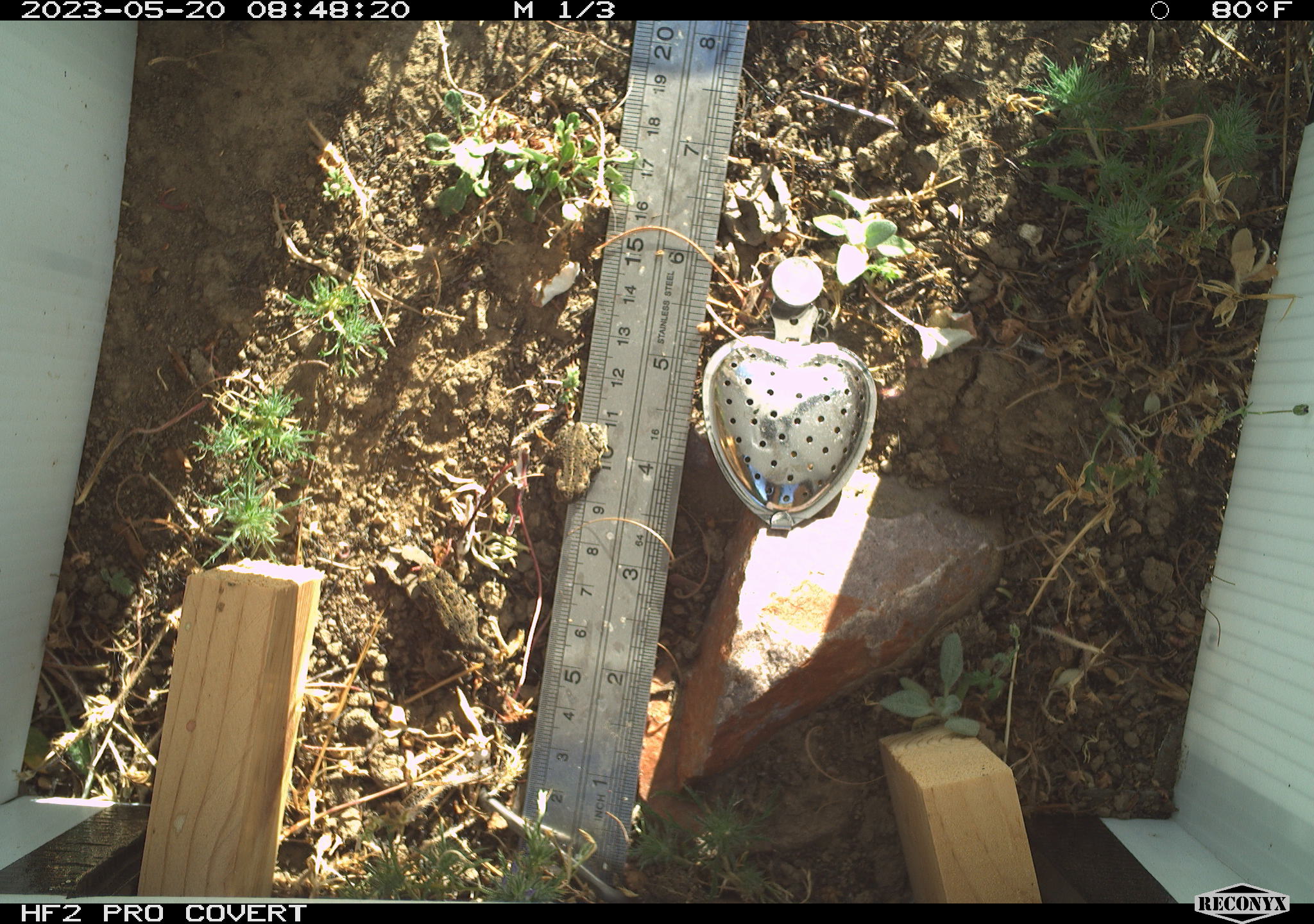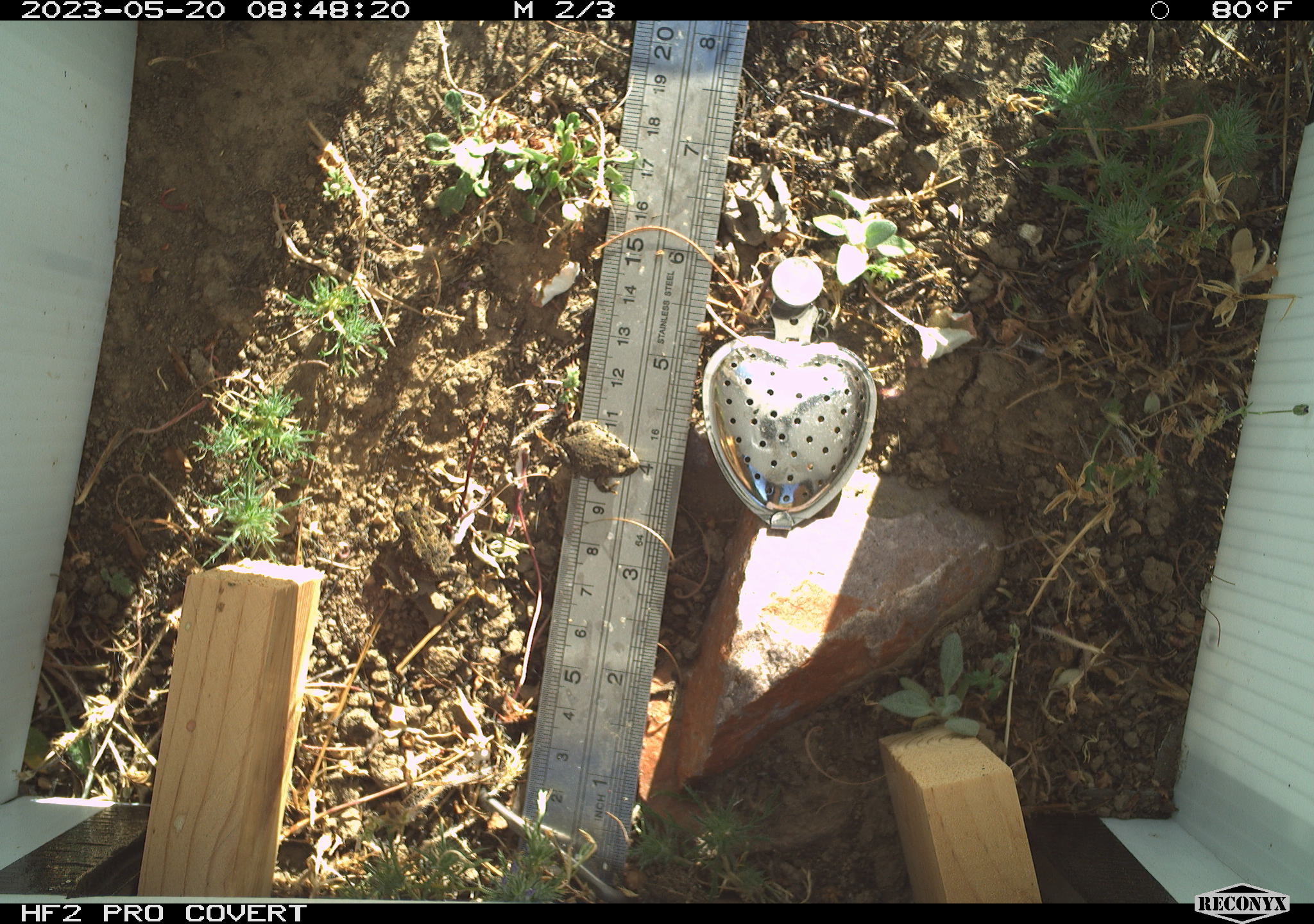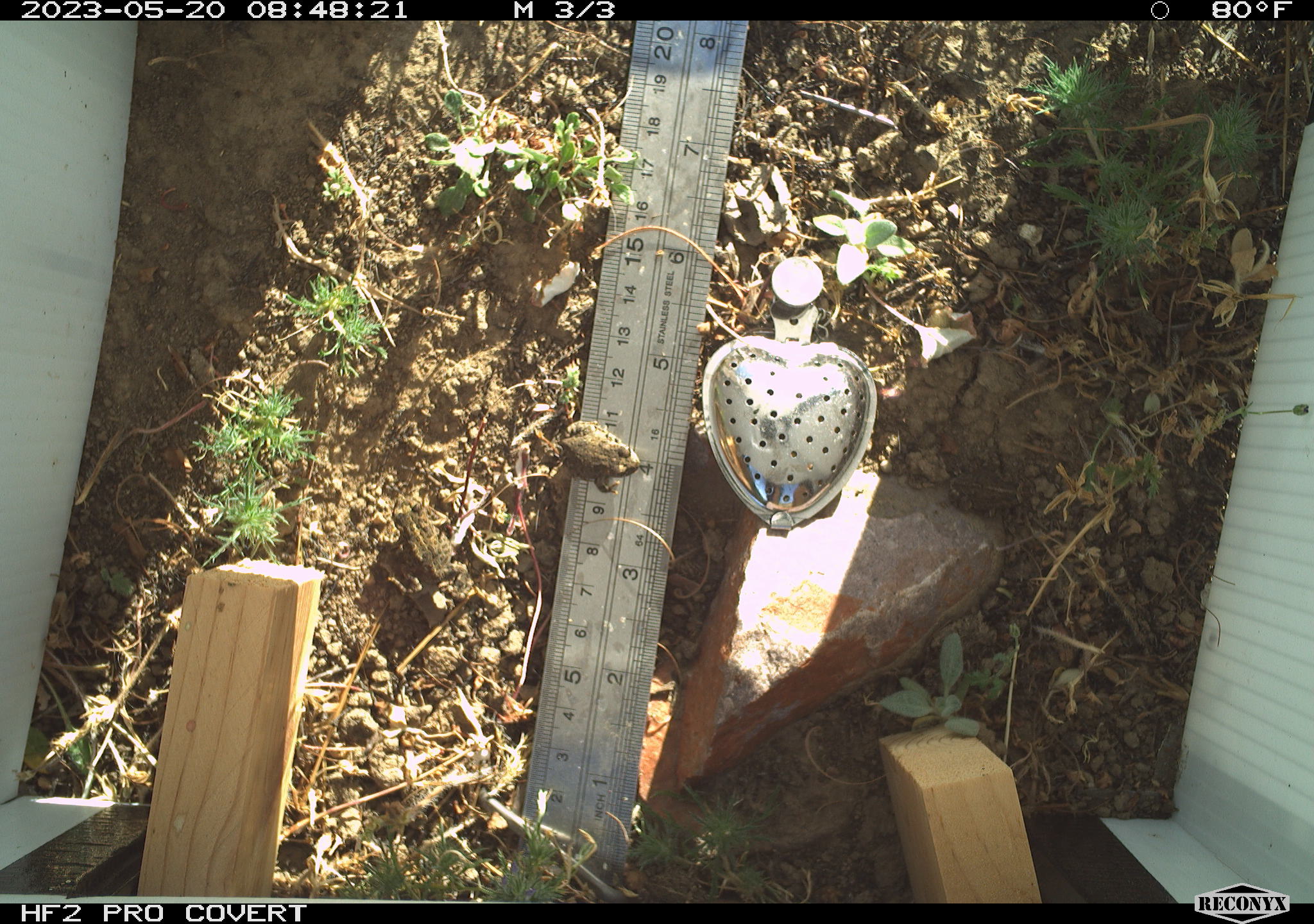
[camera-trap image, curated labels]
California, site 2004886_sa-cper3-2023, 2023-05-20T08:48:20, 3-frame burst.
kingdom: Animalia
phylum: Chordata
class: Amphibia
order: Anura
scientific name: Anura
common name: frogs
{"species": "frogs (Anura)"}